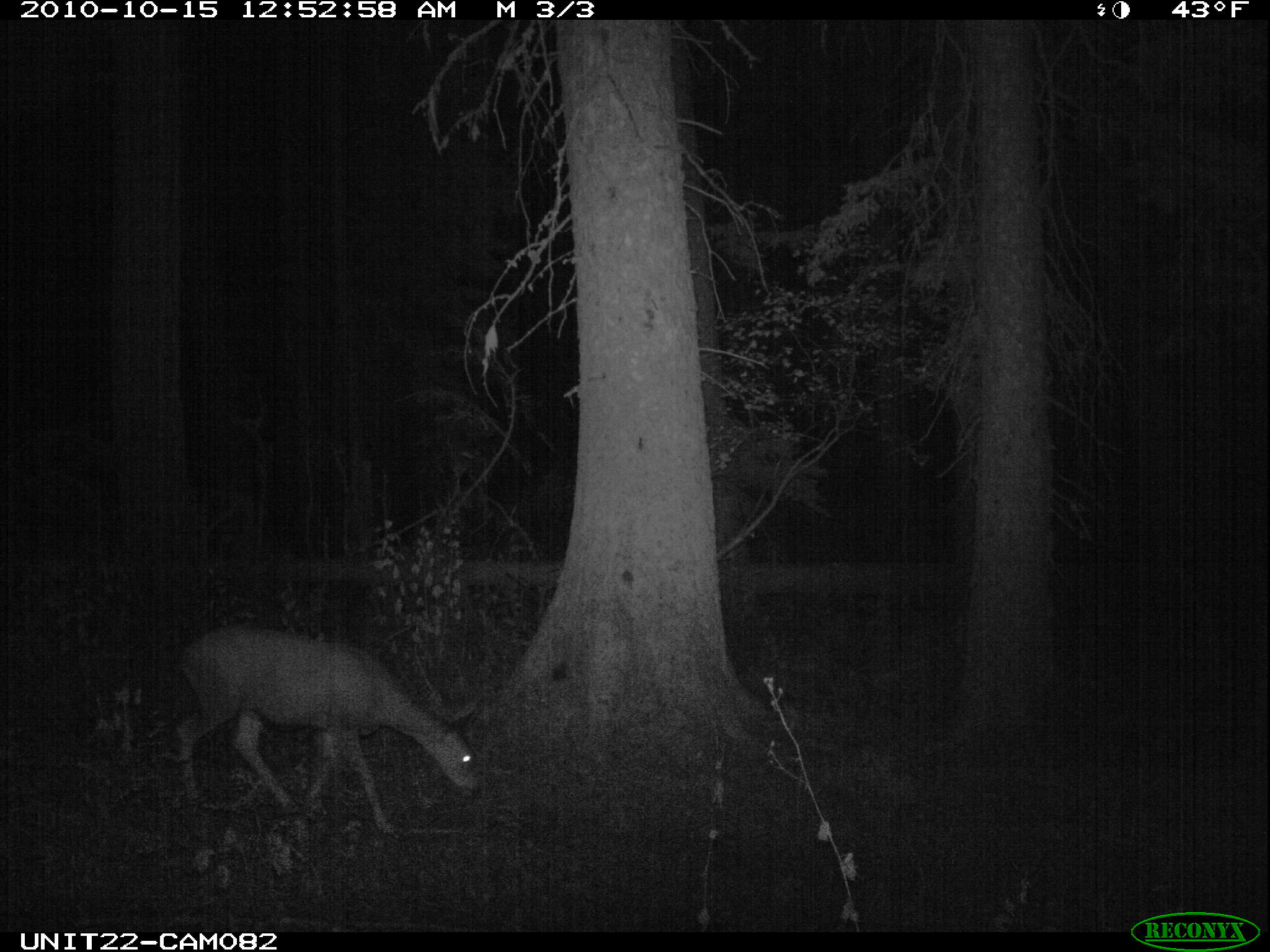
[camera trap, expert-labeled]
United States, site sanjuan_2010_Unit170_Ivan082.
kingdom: Animalia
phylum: Chordata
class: Mammalia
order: Artiodactyla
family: Cervidae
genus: Odocoileus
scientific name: Odocoileus hemionus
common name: mule deer